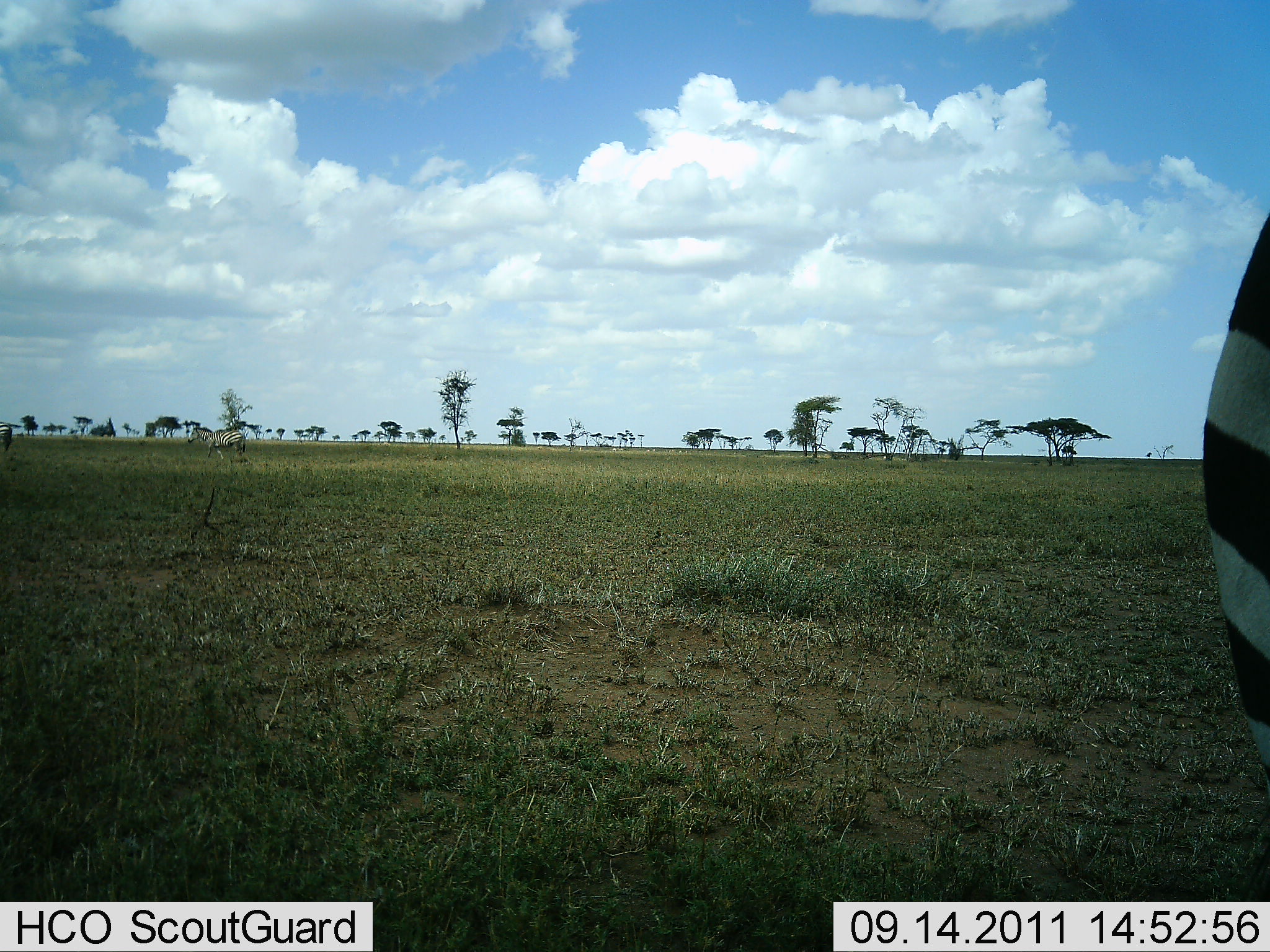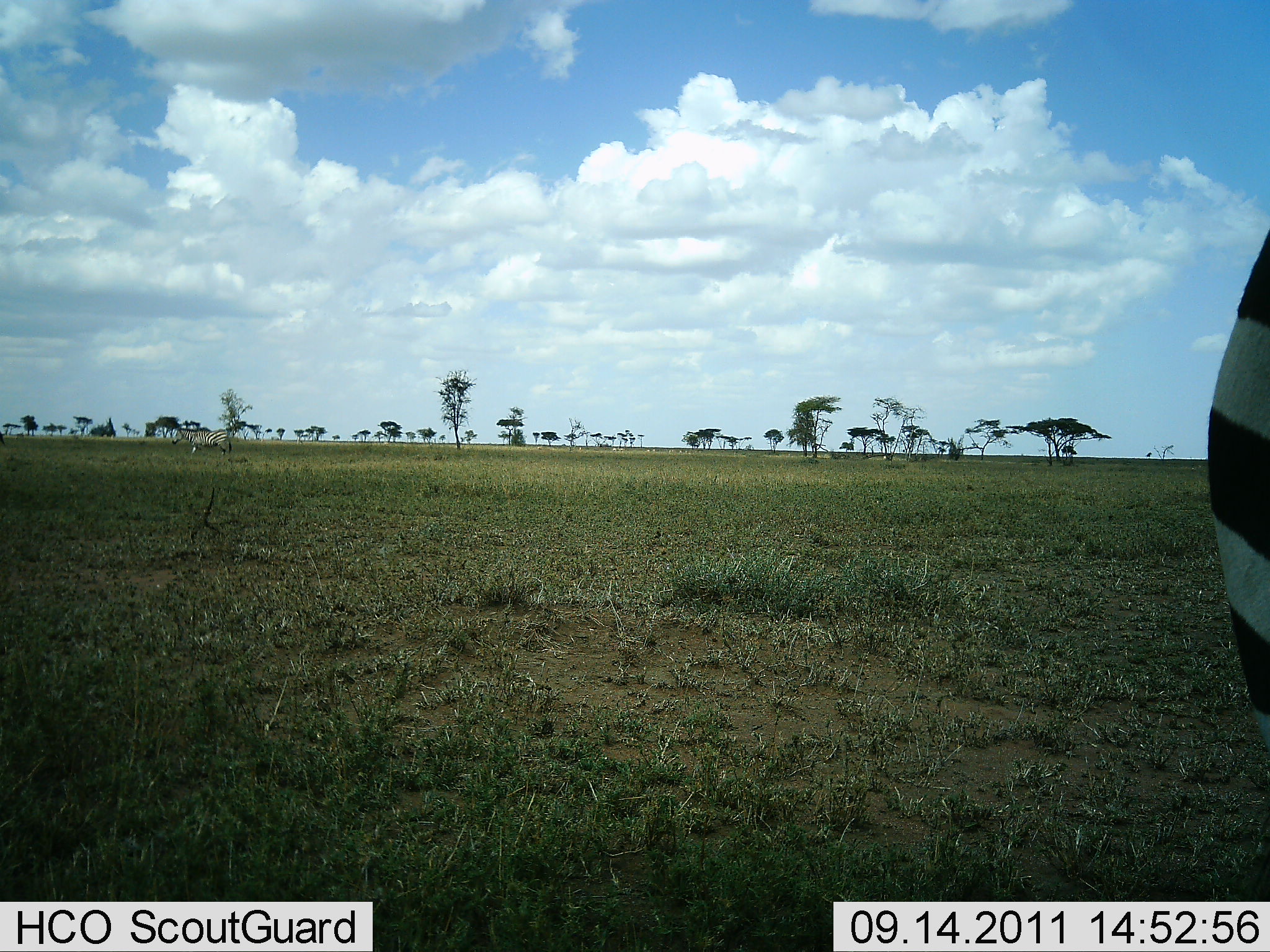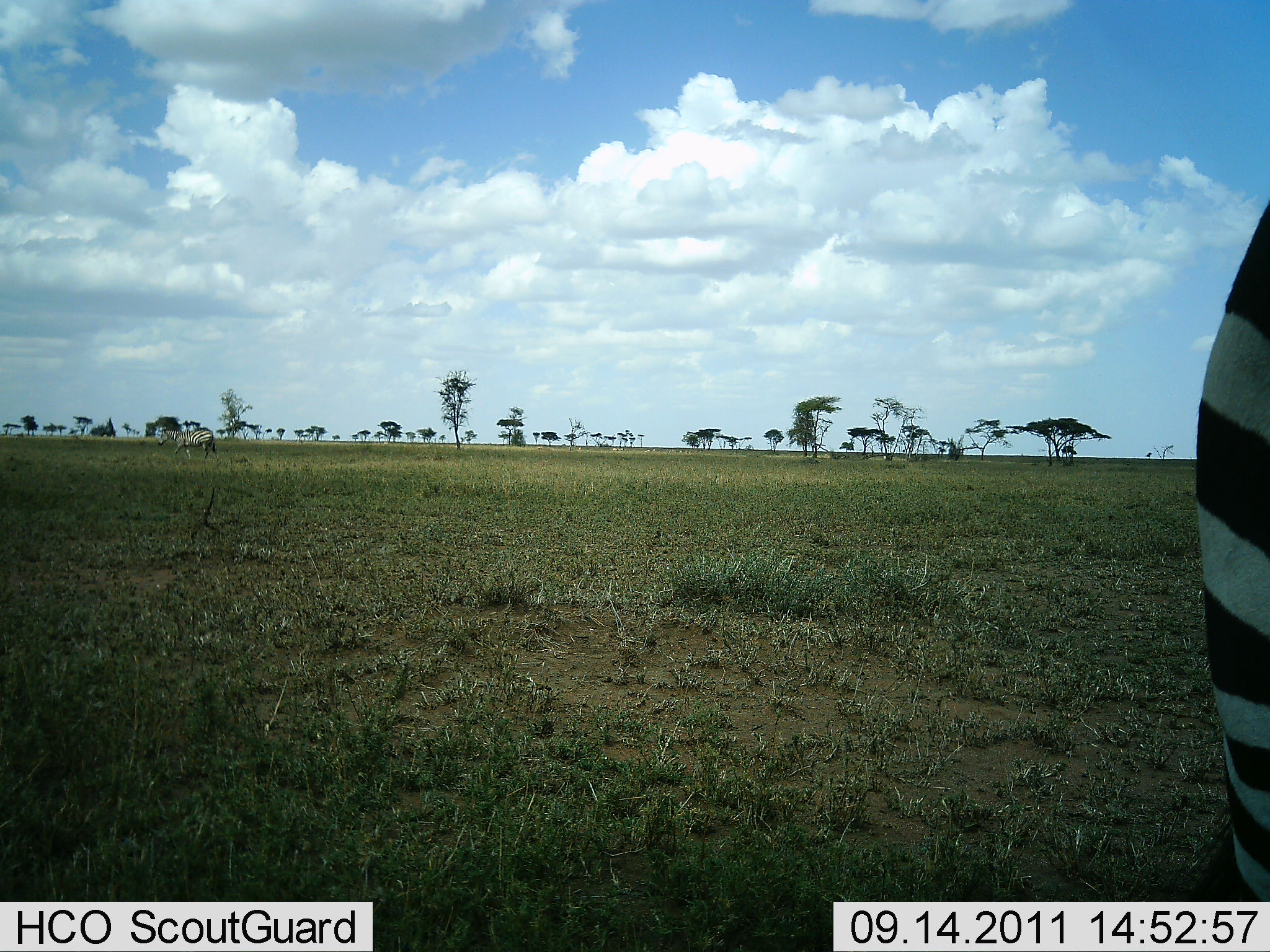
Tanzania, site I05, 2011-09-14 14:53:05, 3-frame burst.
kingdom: Animalia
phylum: Chordata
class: Mammalia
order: Perissodactyla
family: Equidae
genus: Equus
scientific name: Equus quagga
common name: plains zebra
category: zebra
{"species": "zebra (plains zebra) (Equus quagga)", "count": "2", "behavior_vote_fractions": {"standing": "84%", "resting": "0%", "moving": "53%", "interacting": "0%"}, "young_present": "0%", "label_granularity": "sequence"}